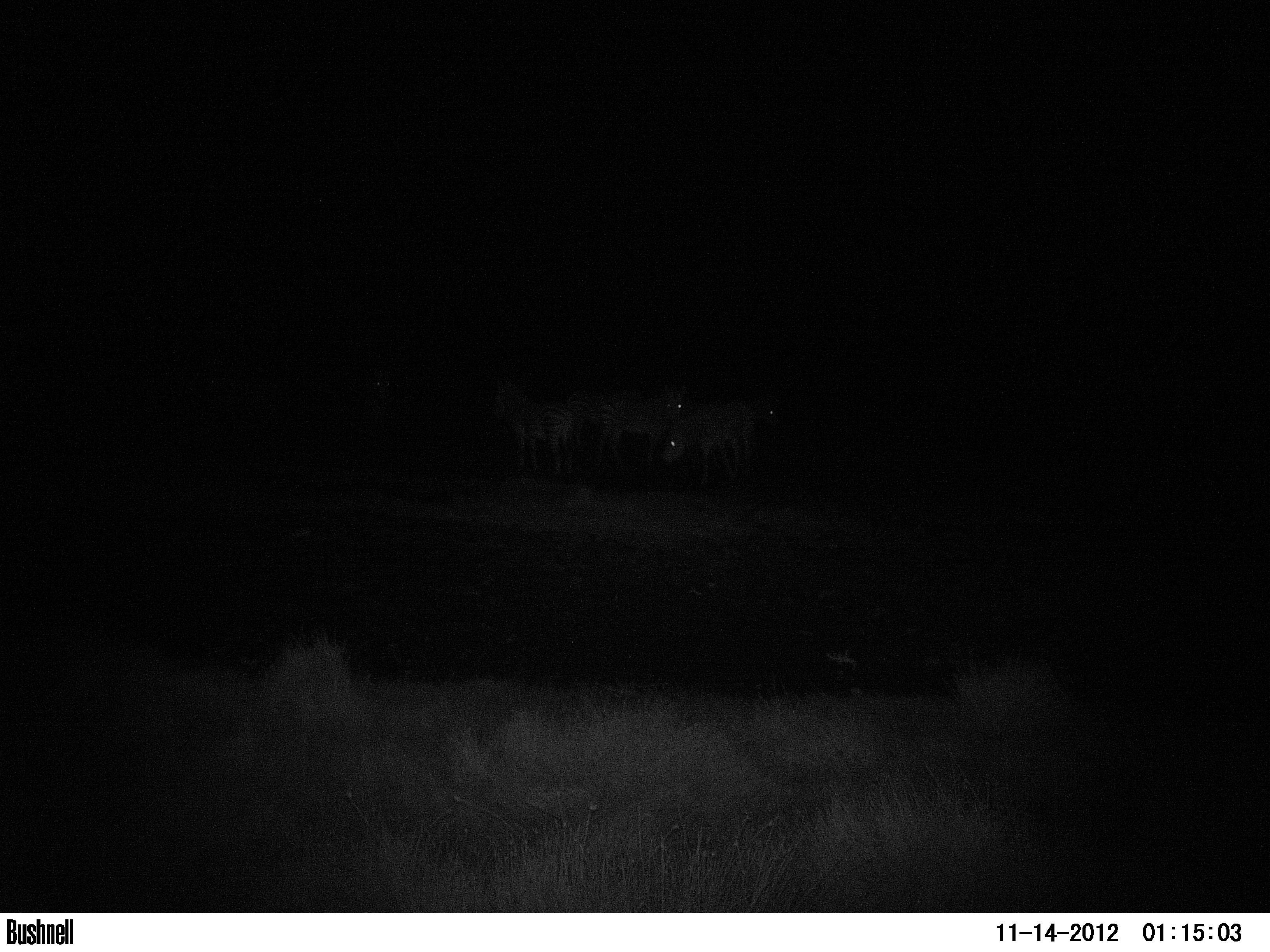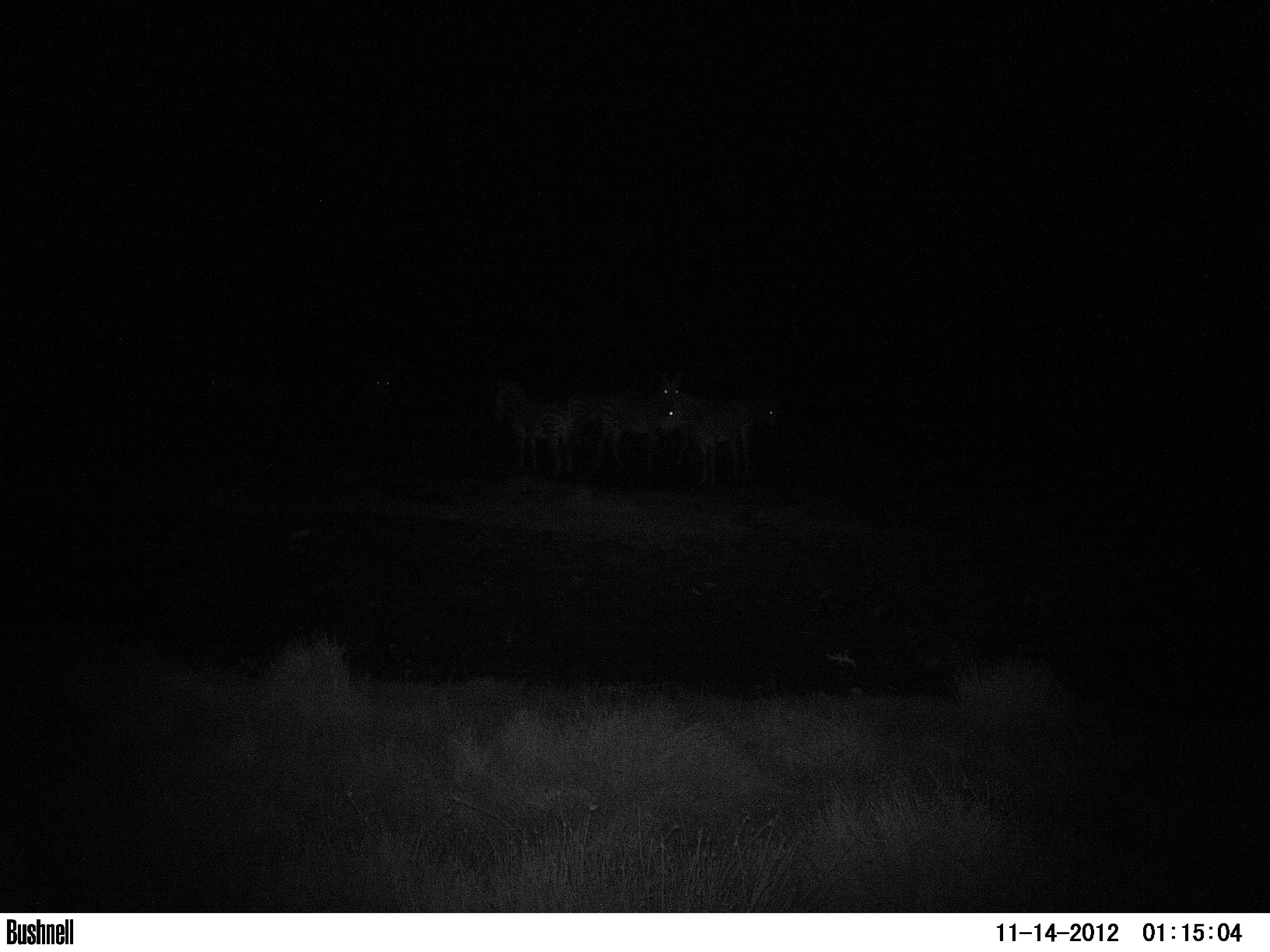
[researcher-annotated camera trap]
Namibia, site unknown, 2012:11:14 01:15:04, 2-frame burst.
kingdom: Animalia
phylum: Chordata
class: Mammalia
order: Perissodactyla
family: Equidae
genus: Equus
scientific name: Equus zebra hartmannae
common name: hartmann's mountain zebra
Equus zebra hartmannae (hartmann's mountain zebra).